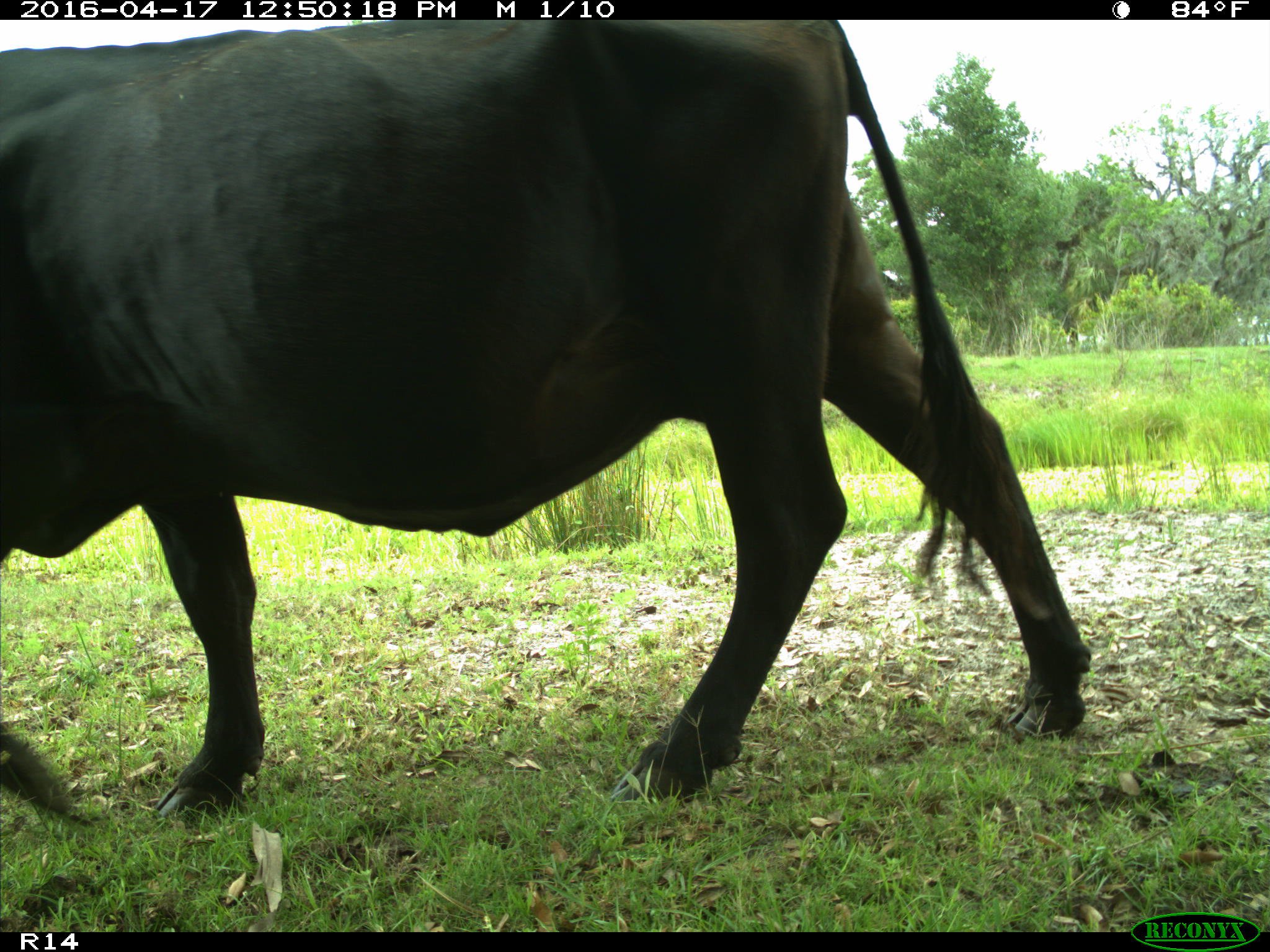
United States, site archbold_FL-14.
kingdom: Animalia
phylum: Chordata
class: Mammalia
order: Artiodactyla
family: Bovidae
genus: Bos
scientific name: Bos taurus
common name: domestic cow